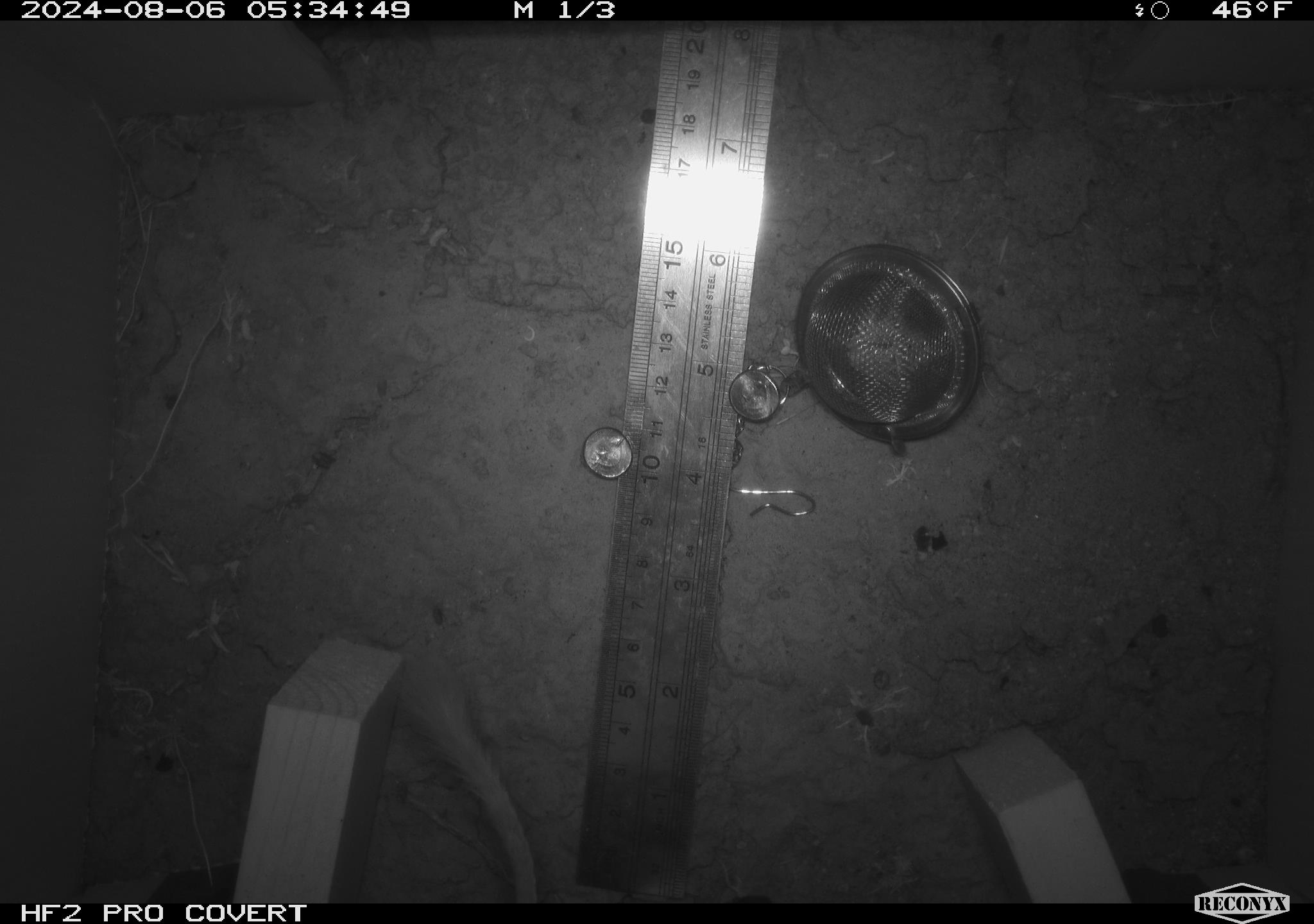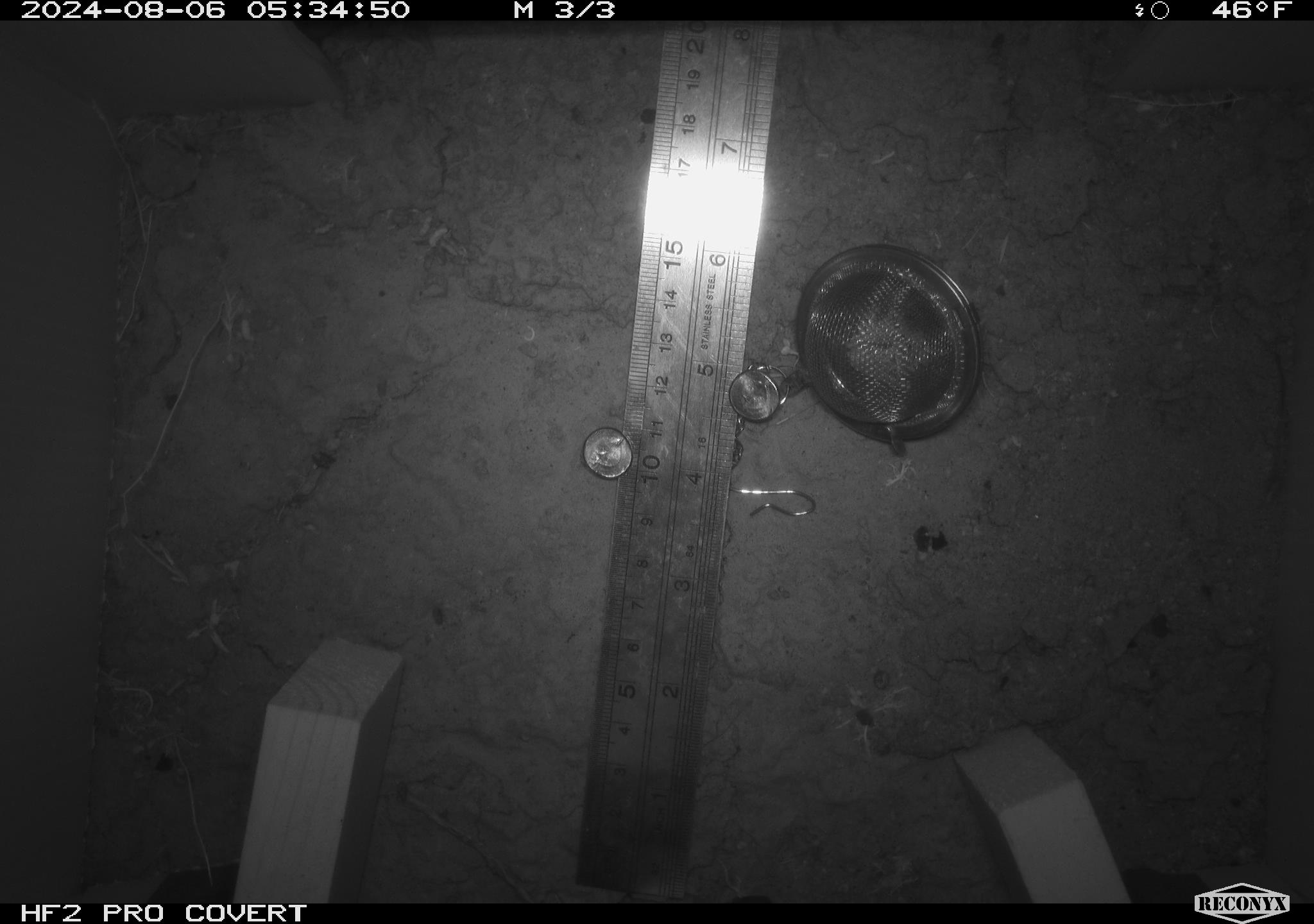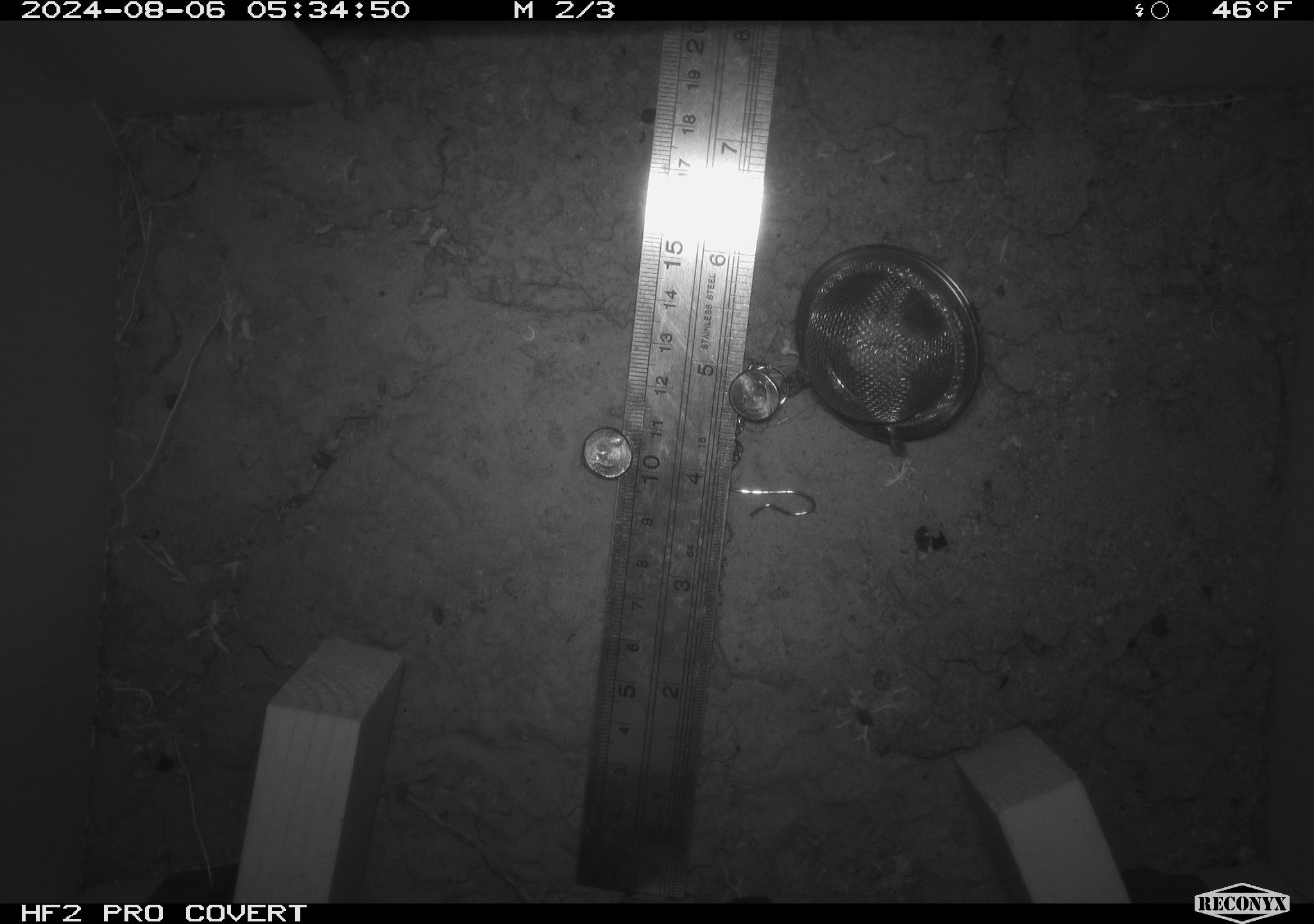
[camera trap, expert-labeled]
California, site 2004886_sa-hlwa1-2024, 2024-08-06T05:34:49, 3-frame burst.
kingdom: Animalia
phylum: Chordata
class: Mammalia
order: Rodentia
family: Heteromyidae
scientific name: Heteromyidae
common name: kangaroo rats and pocket mice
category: heteromyidae family